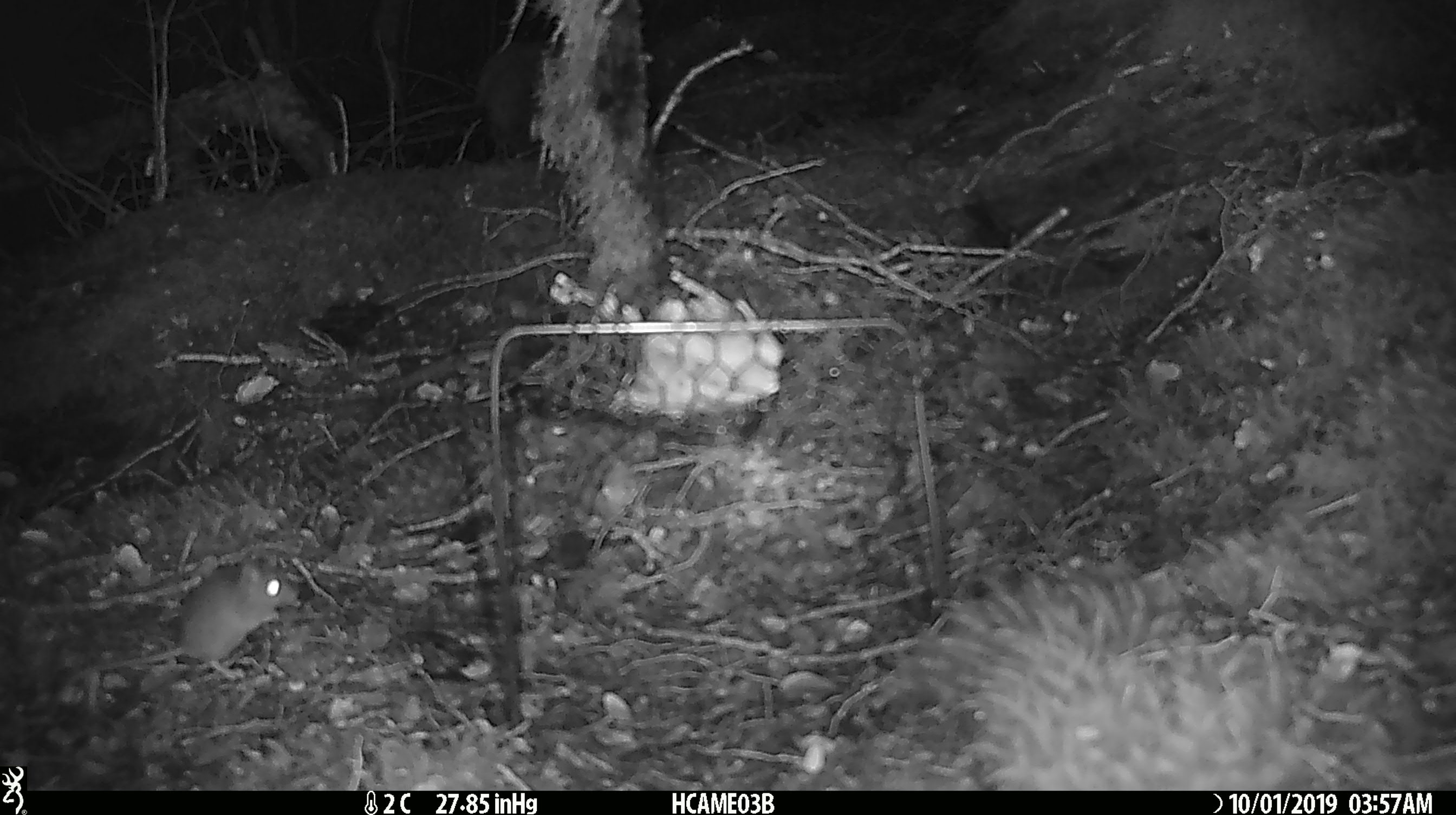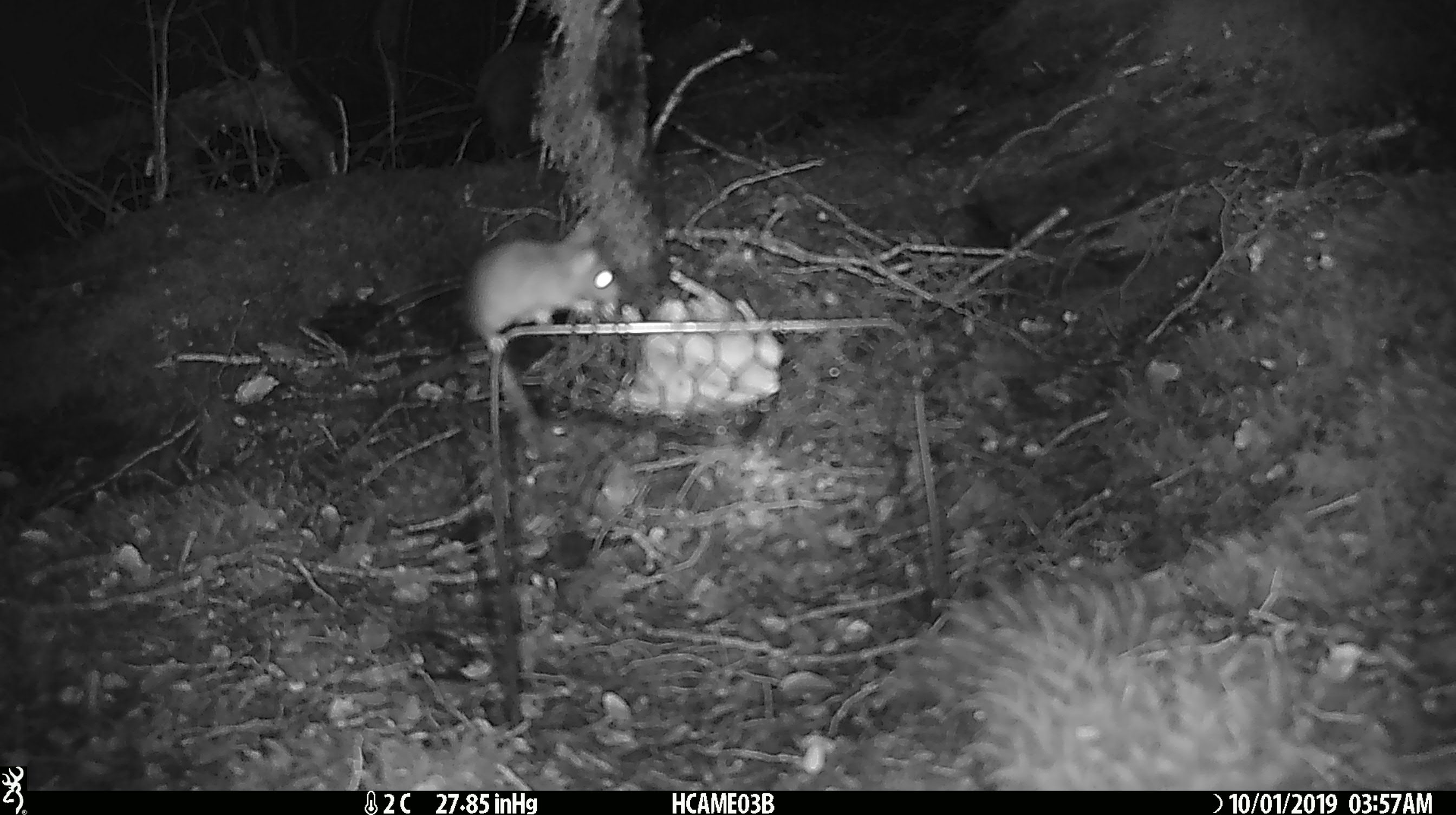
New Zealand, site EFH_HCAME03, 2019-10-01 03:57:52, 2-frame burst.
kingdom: Animalia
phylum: Chordata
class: Mammalia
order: Rodentia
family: Muridae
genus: Mus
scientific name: Mus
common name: mouse